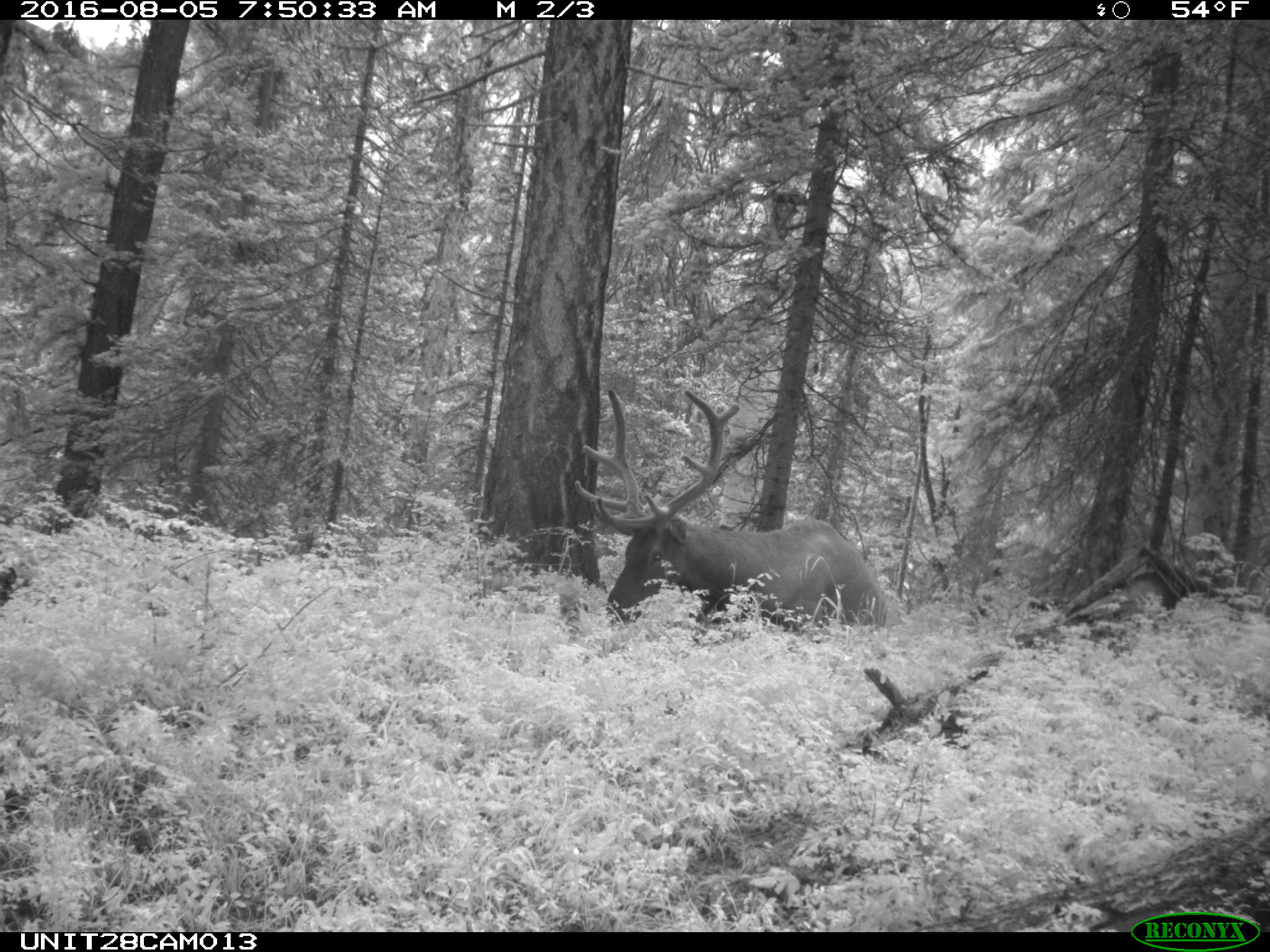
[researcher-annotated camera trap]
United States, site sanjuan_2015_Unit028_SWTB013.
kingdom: Animalia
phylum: Chordata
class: Mammalia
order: Artiodactyla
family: Cervidae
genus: Cervus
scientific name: Cervus elaphus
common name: red deer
Cervus elaphus (red deer).